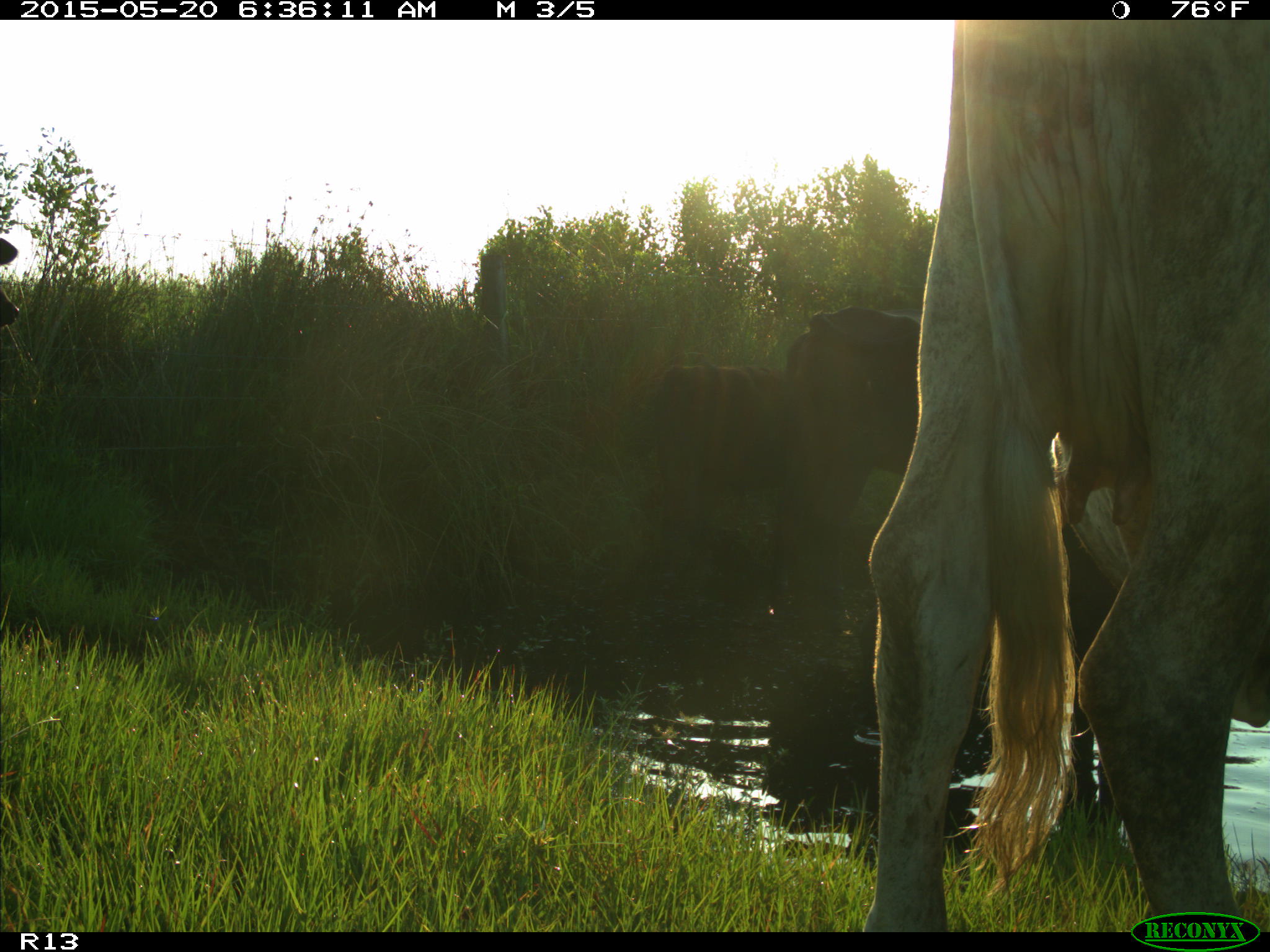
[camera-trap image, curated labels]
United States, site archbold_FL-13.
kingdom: Animalia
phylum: Chordata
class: Mammalia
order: Artiodactyla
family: Bovidae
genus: Bos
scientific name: Bos taurus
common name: domestic cow